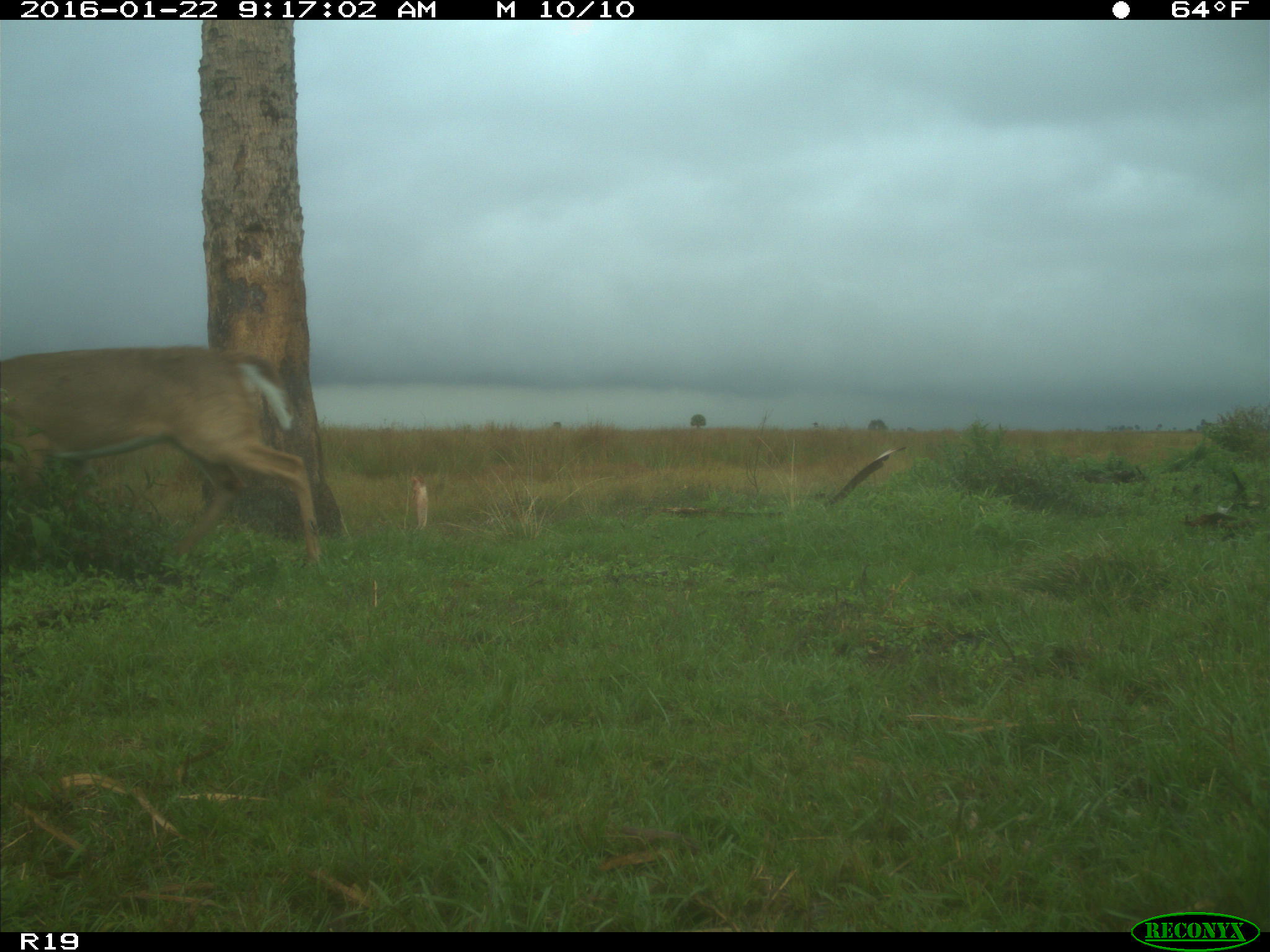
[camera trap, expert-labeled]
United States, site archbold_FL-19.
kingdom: Animalia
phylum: Chordata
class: Mammalia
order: Artiodactyla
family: Cervidae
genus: Odocoileus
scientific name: Odocoileus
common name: deer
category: unidentified deer